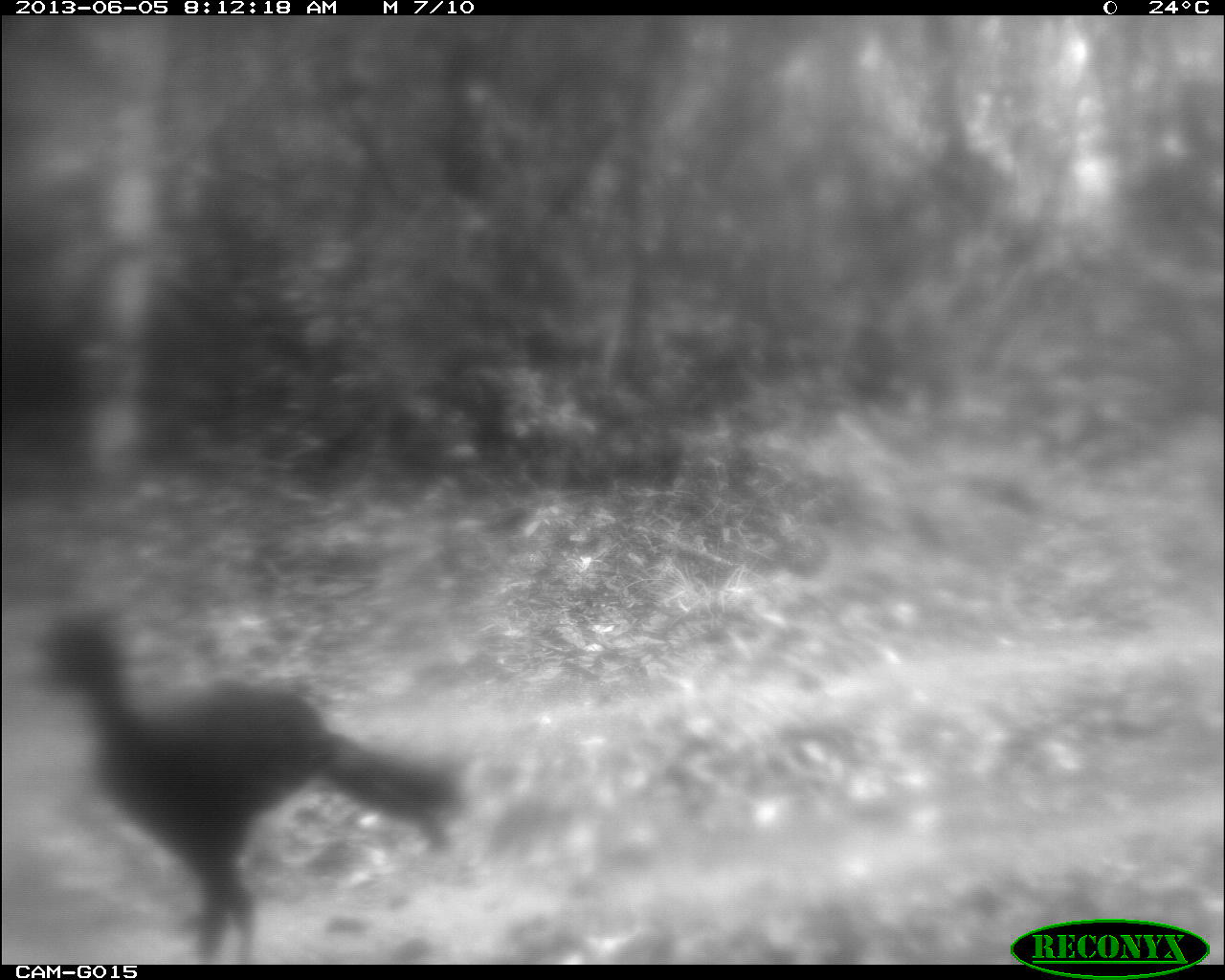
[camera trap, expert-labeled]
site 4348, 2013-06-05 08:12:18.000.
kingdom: Animalia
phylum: Chordata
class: Aves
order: Galliformes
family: Cracidae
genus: Crax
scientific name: Crax rubra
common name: great curassow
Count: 1.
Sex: male.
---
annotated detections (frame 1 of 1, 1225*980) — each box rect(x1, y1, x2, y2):
crax rubra: rect(28, 606, 467, 963)